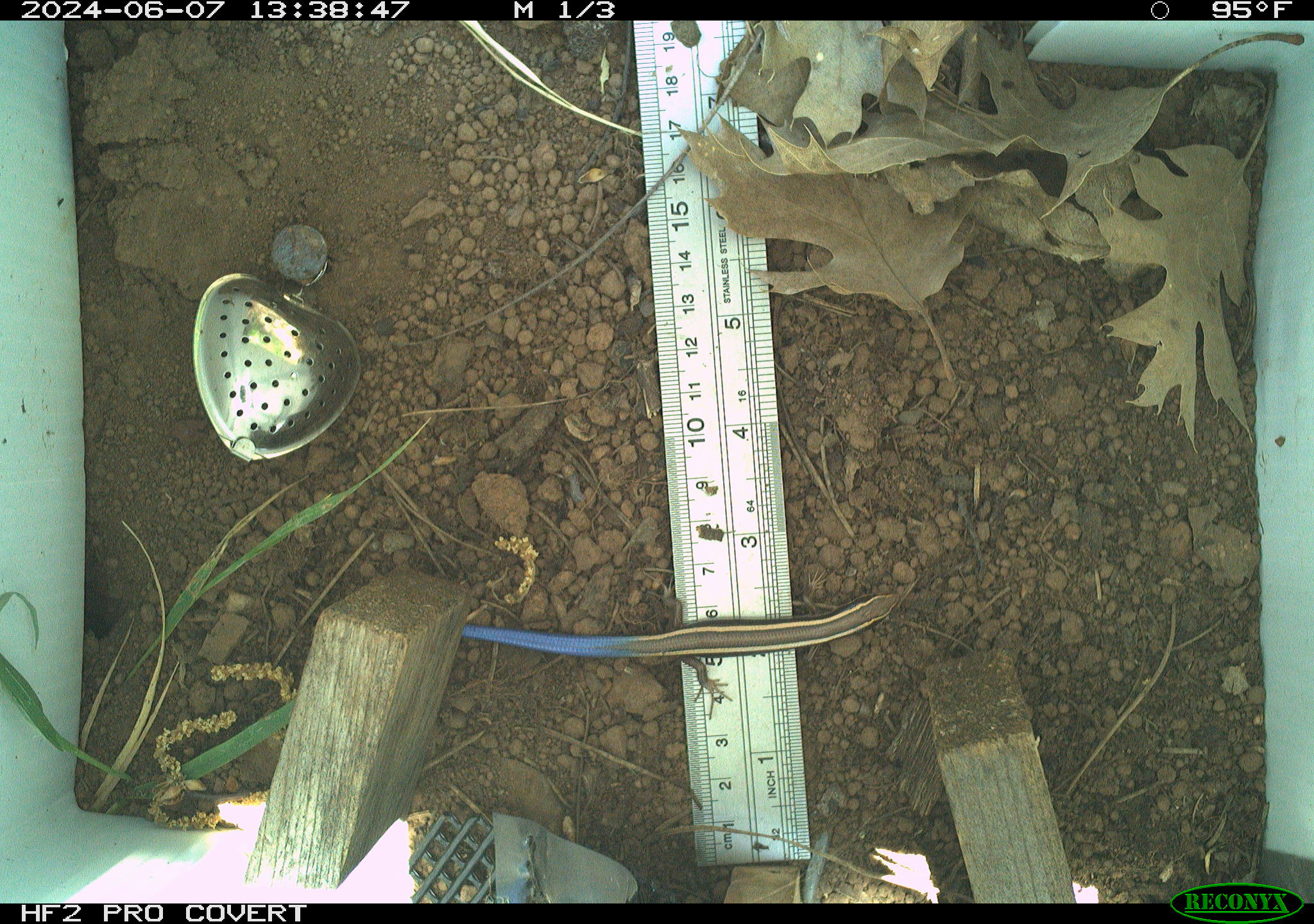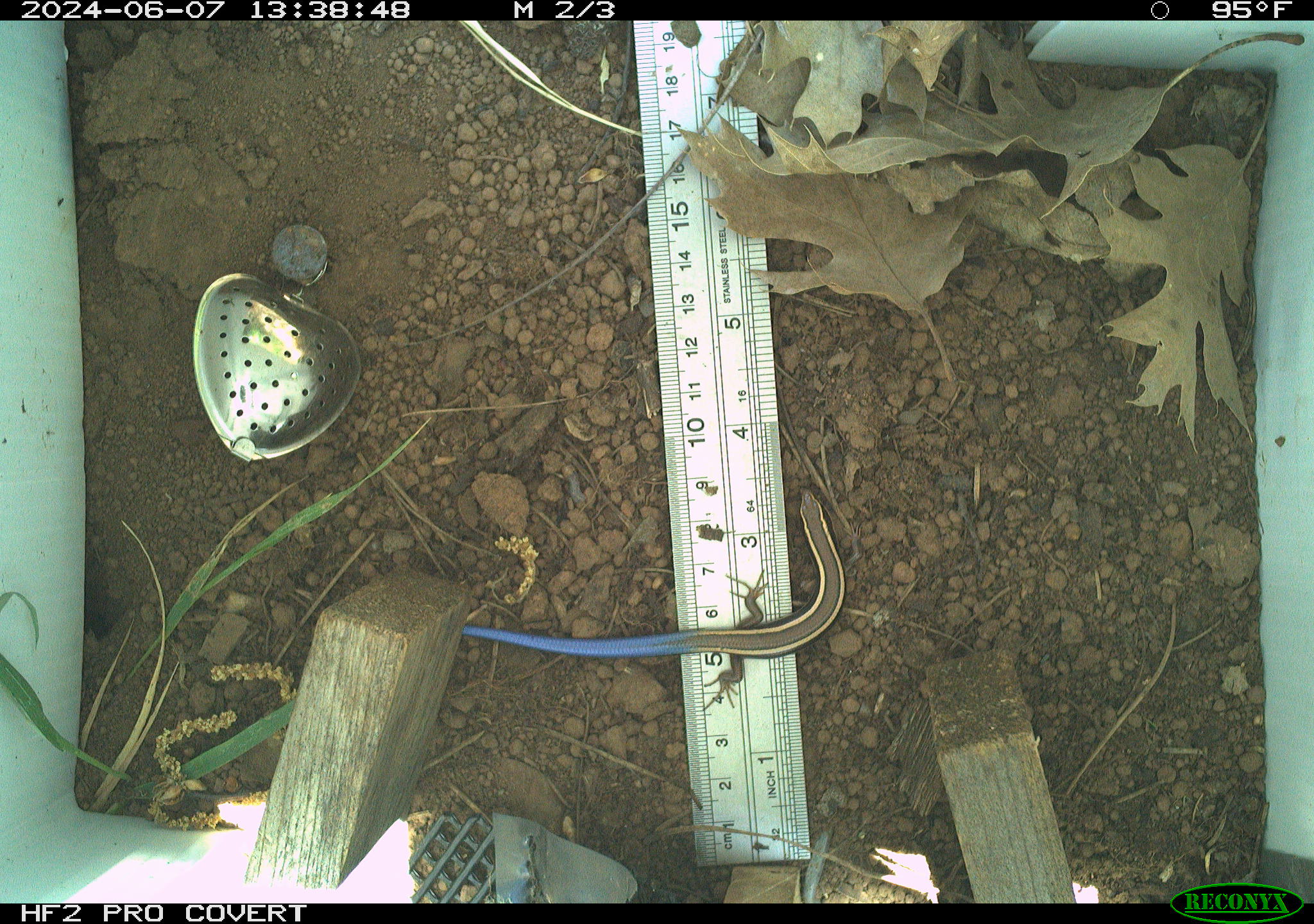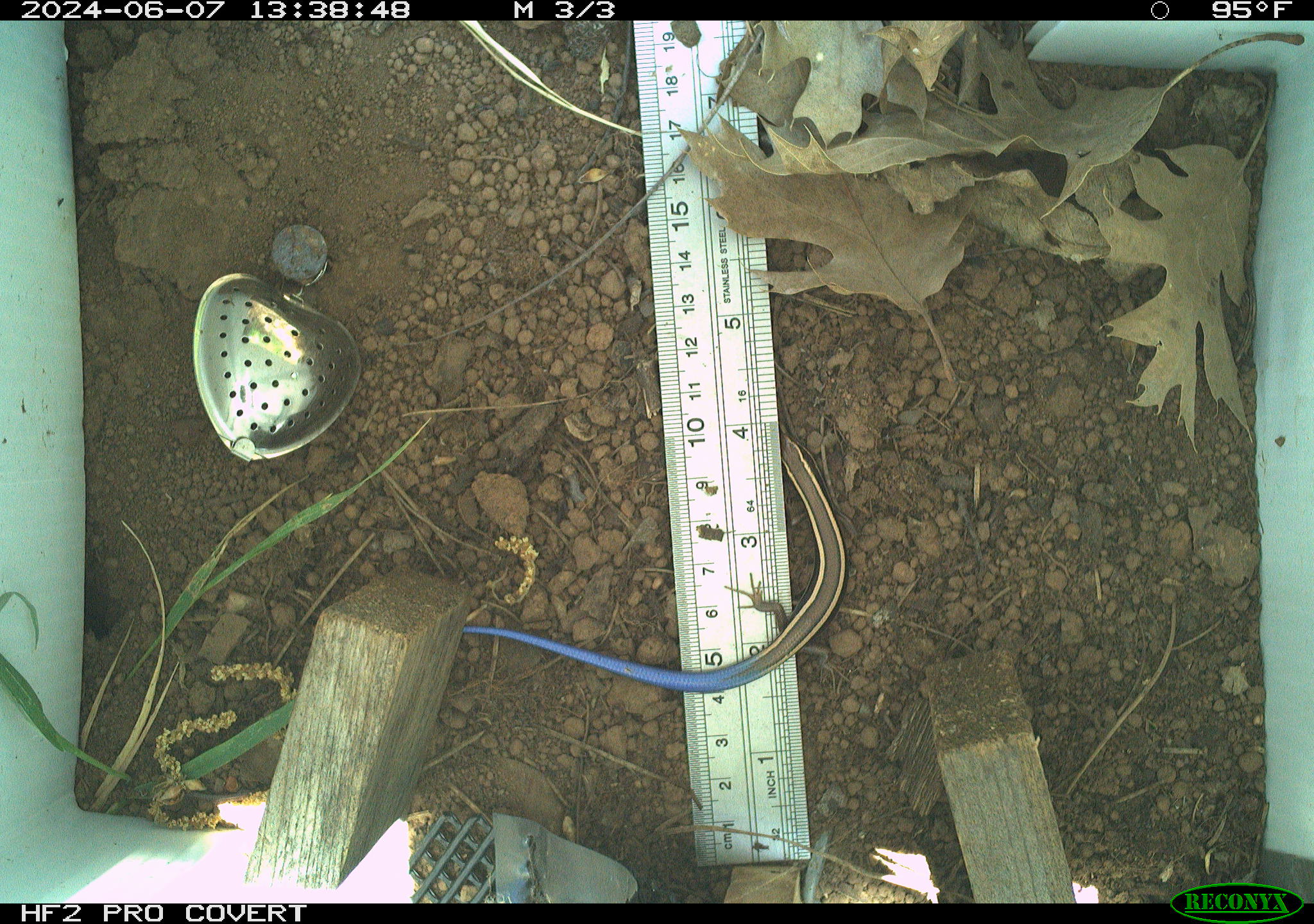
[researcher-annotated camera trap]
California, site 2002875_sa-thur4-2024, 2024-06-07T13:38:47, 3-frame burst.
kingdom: Animalia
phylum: Chordata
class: Reptilia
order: Squamata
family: Scincidae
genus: Plestiodon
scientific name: Plestiodon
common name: blue-tailed skinks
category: plestiodon species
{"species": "plestiodon species (blue-tailed skinks) (Plestiodon)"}